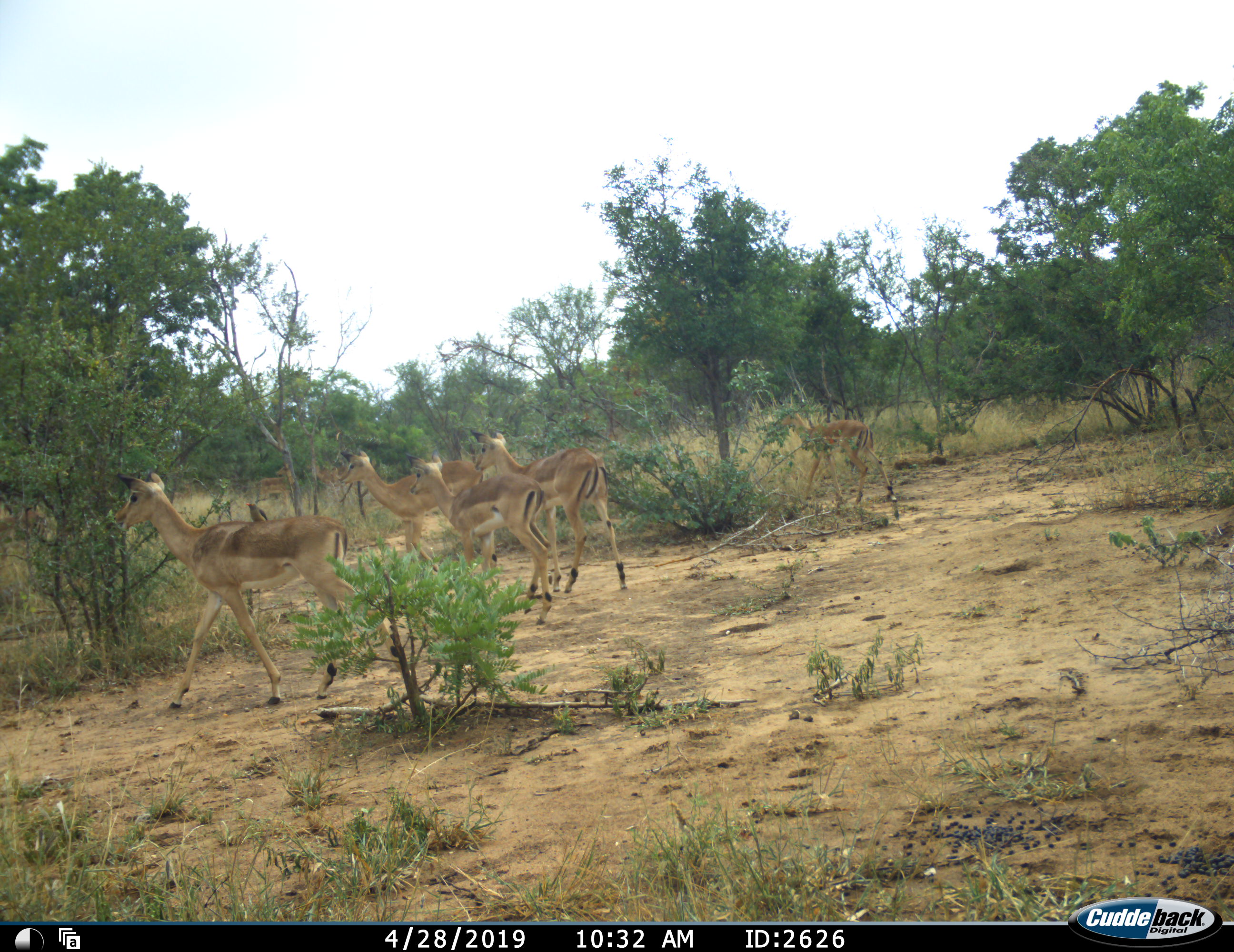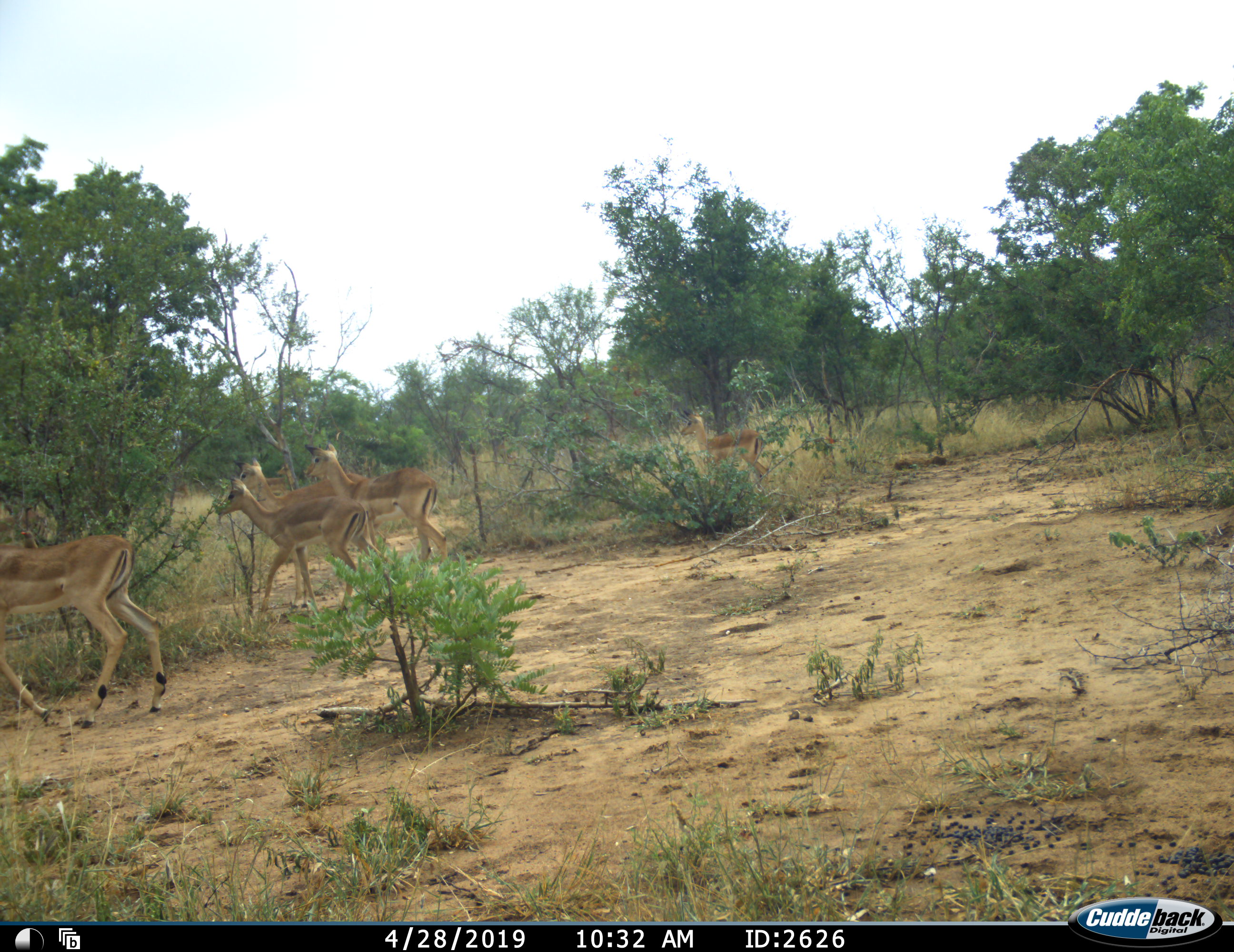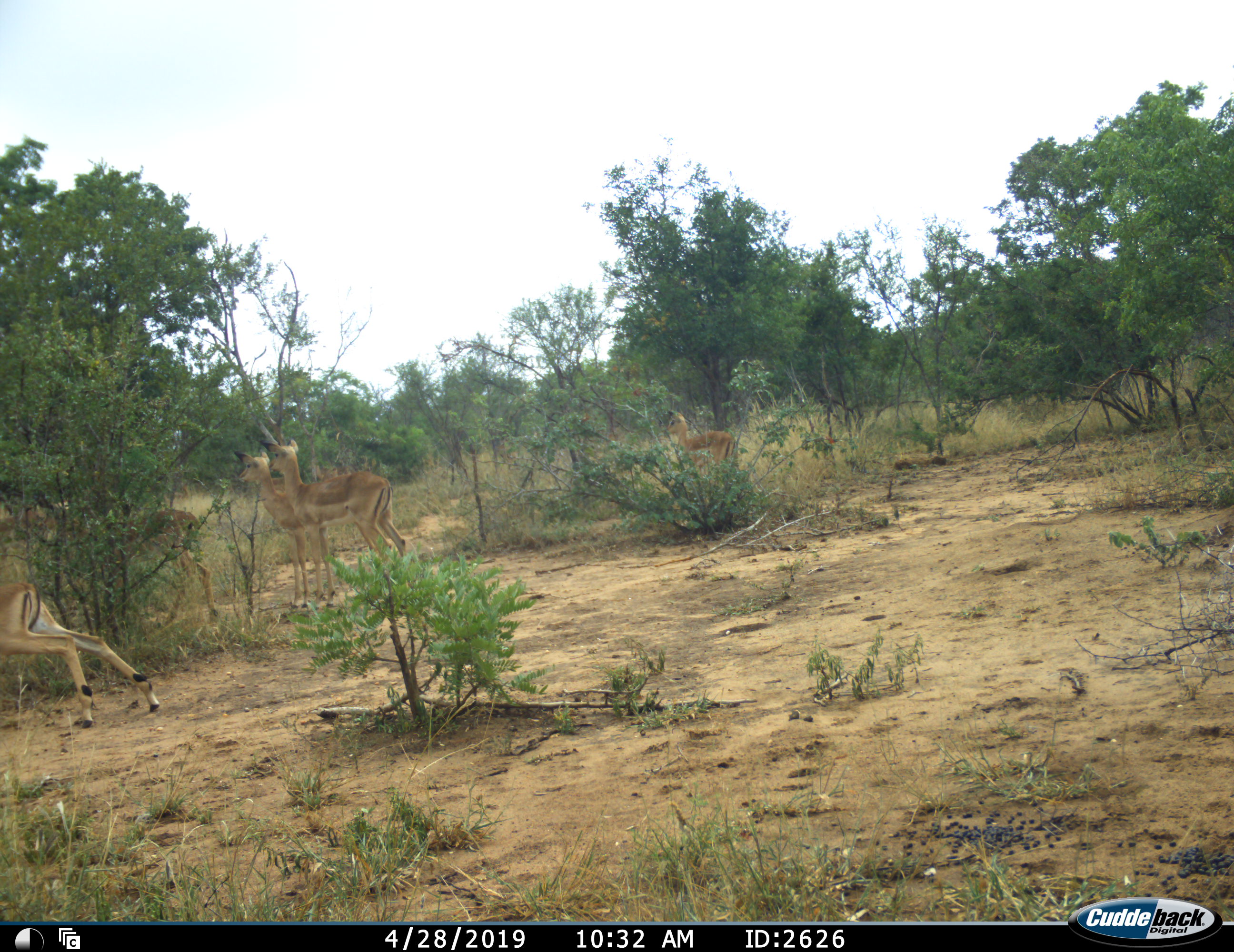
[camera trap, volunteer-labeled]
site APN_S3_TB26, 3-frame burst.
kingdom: Animalia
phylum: Chordata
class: Mammalia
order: Artiodactyla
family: Bovidae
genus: Aepyceros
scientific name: Aepyceros melampus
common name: impala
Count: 7.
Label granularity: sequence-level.